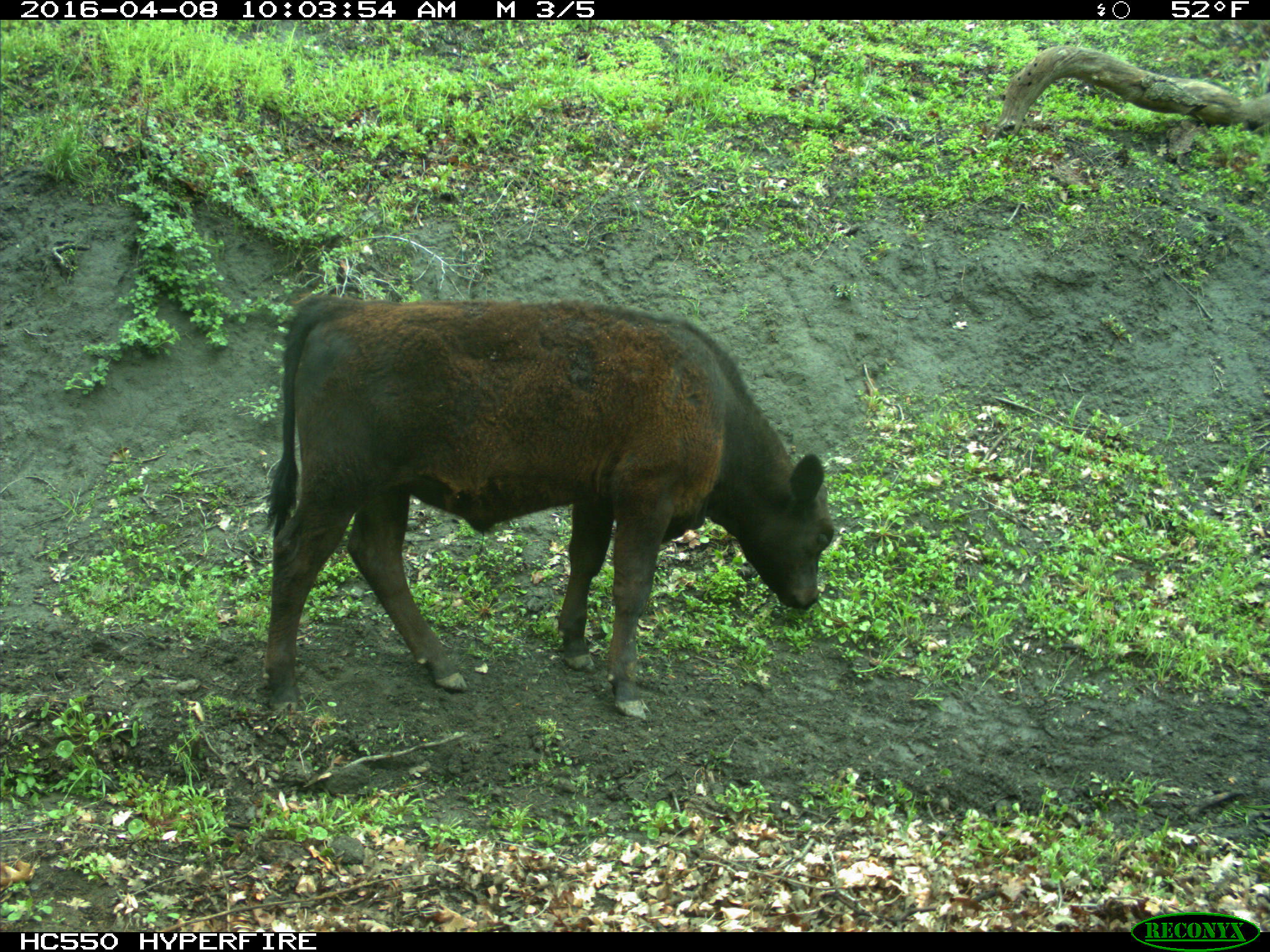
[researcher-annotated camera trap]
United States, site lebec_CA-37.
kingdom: Animalia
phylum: Chordata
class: Mammalia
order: Artiodactyla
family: Bovidae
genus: Bos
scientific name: Bos taurus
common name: domestic cow